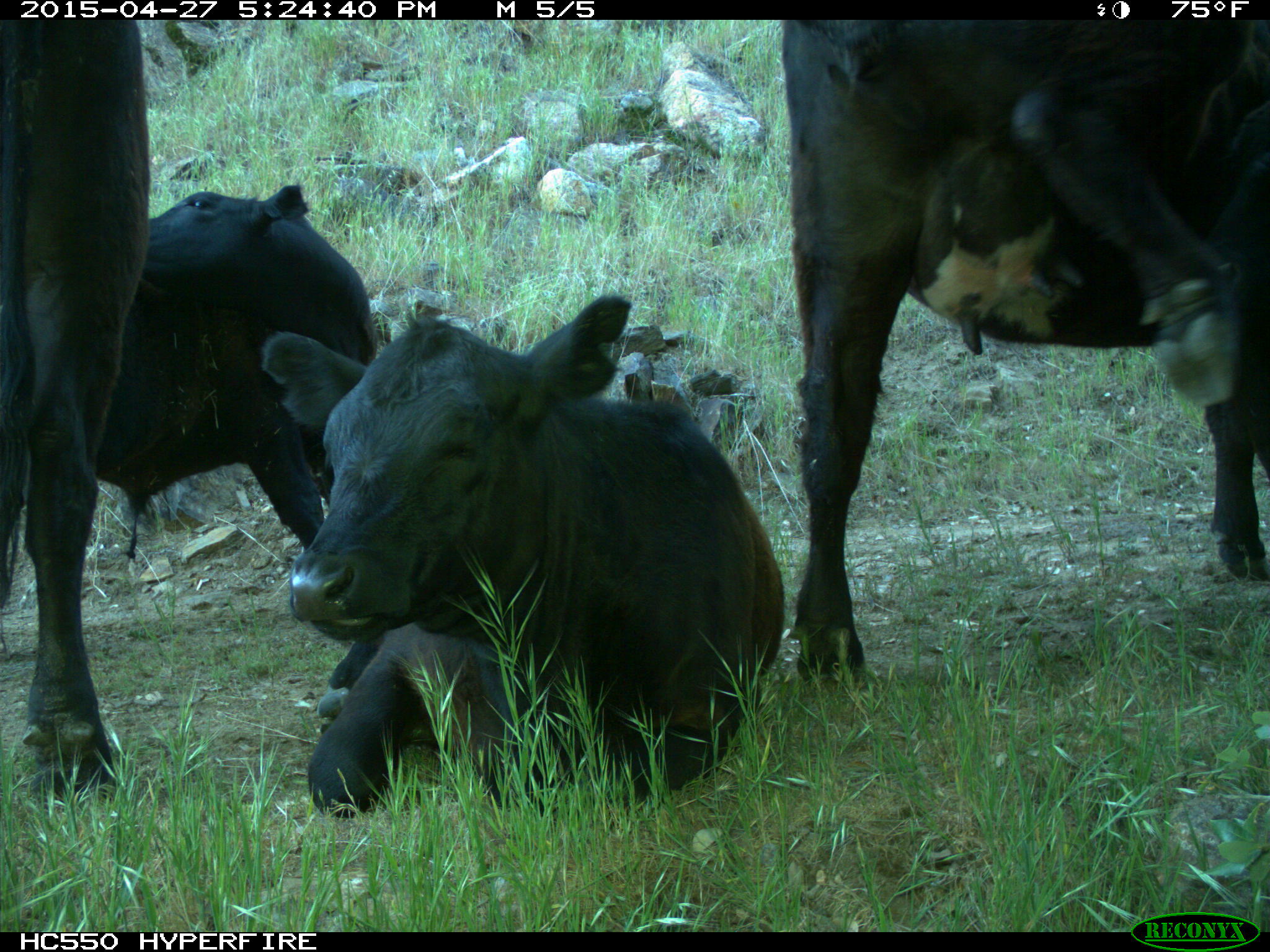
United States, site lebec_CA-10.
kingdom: Animalia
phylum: Chordata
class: Mammalia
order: Artiodactyla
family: Bovidae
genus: Bos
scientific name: Bos taurus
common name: domestic cow